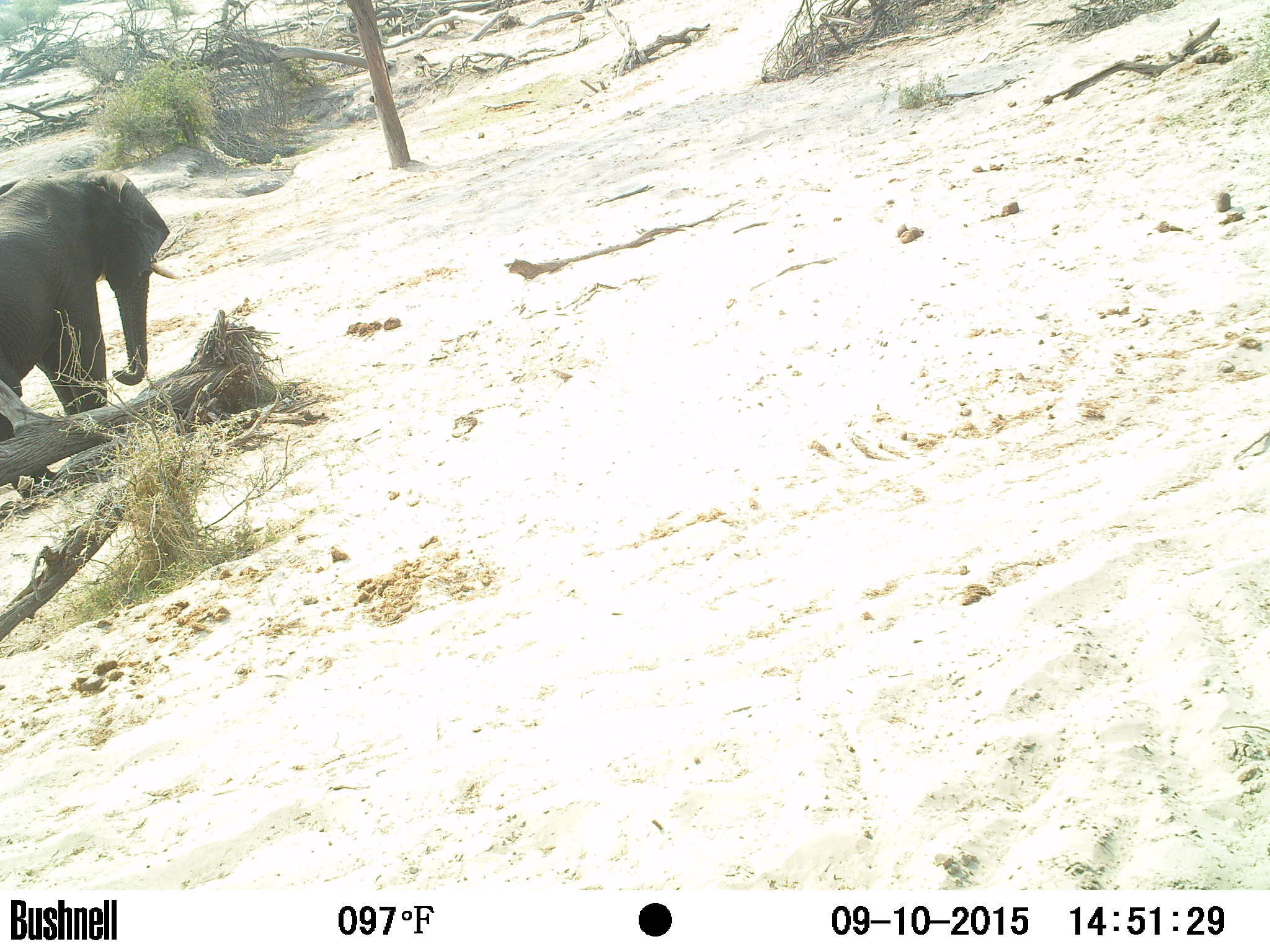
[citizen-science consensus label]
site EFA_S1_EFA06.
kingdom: Animalia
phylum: Chordata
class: Mammalia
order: Proboscidea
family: Elephantidae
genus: Loxodonta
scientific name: Loxodonta africana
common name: african bush elephant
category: elephant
Elephant (african bush elephant) (Loxodonta africana), count 1. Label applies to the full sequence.